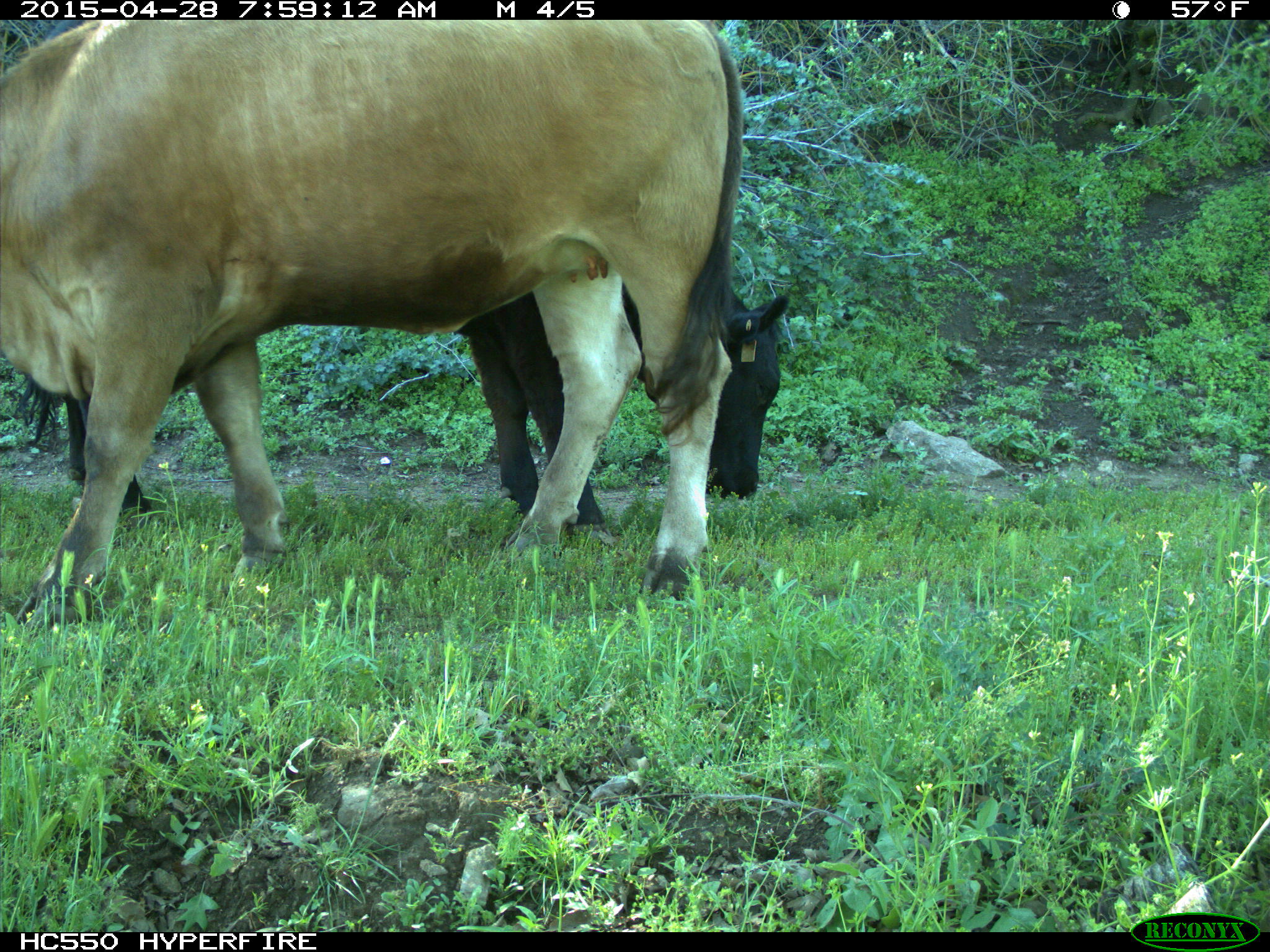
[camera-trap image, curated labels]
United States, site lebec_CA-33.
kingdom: Animalia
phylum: Chordata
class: Mammalia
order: Artiodactyla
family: Bovidae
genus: Bos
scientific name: Bos taurus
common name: domestic cow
Bos taurus (domestic cow).